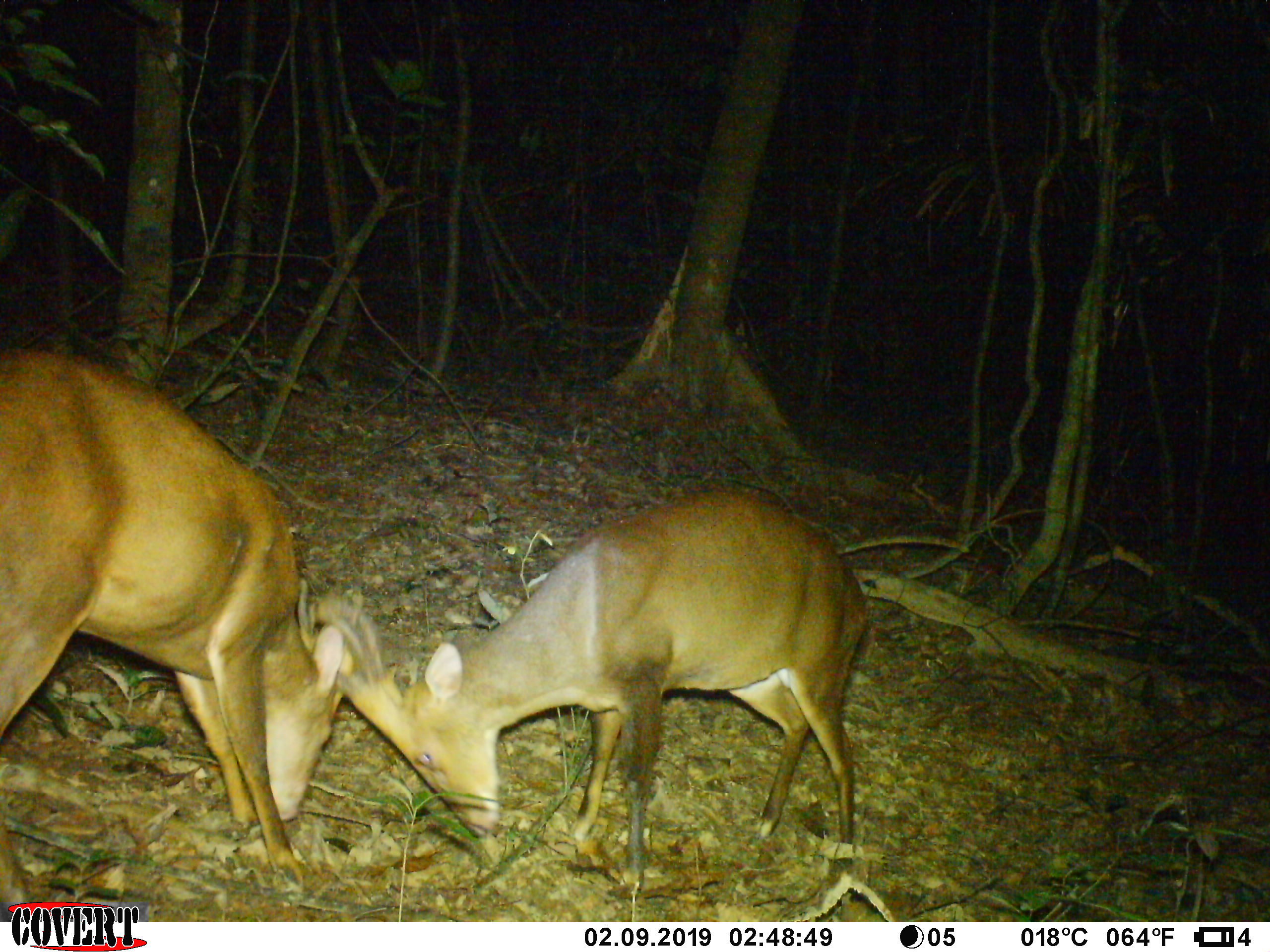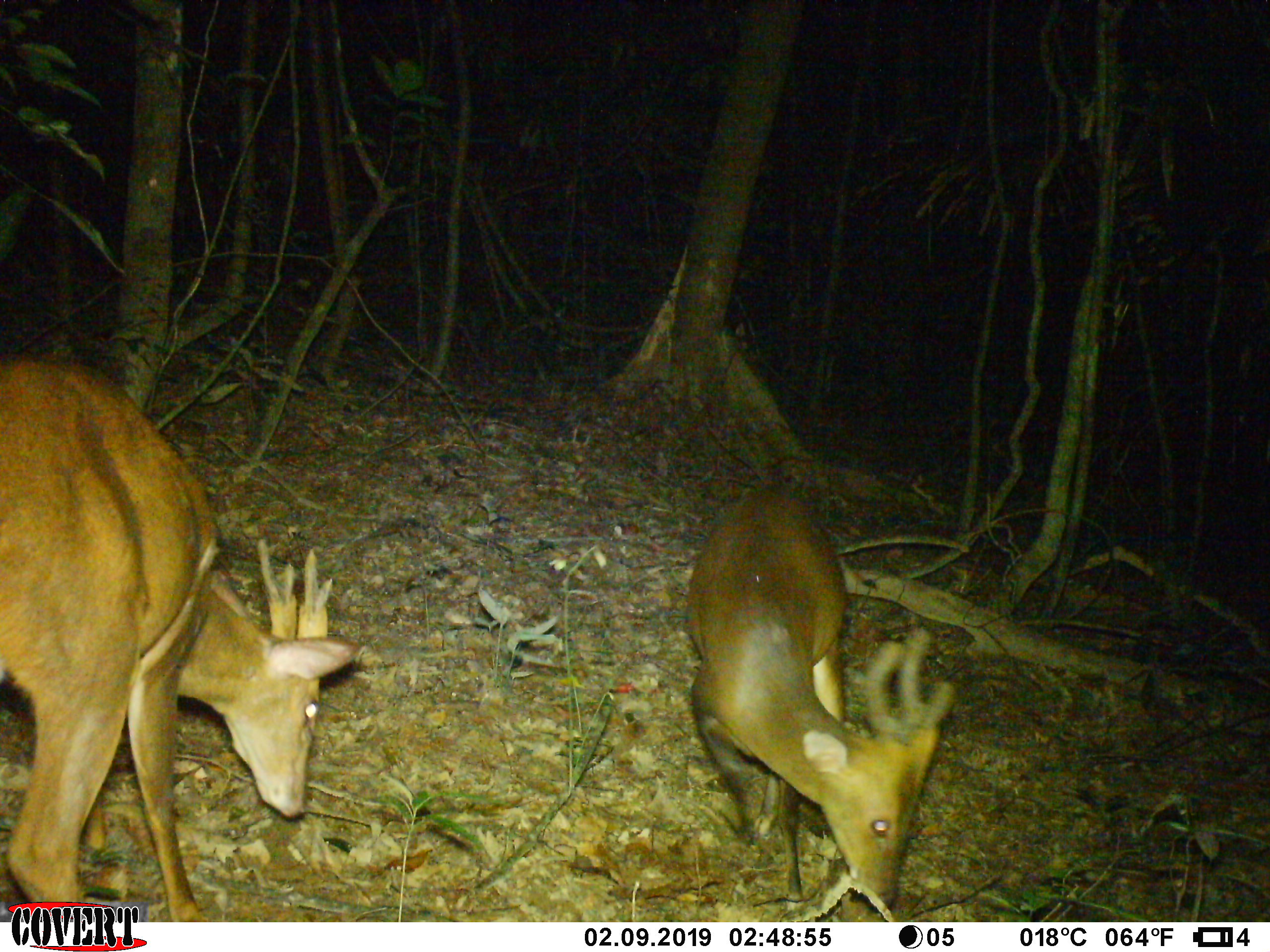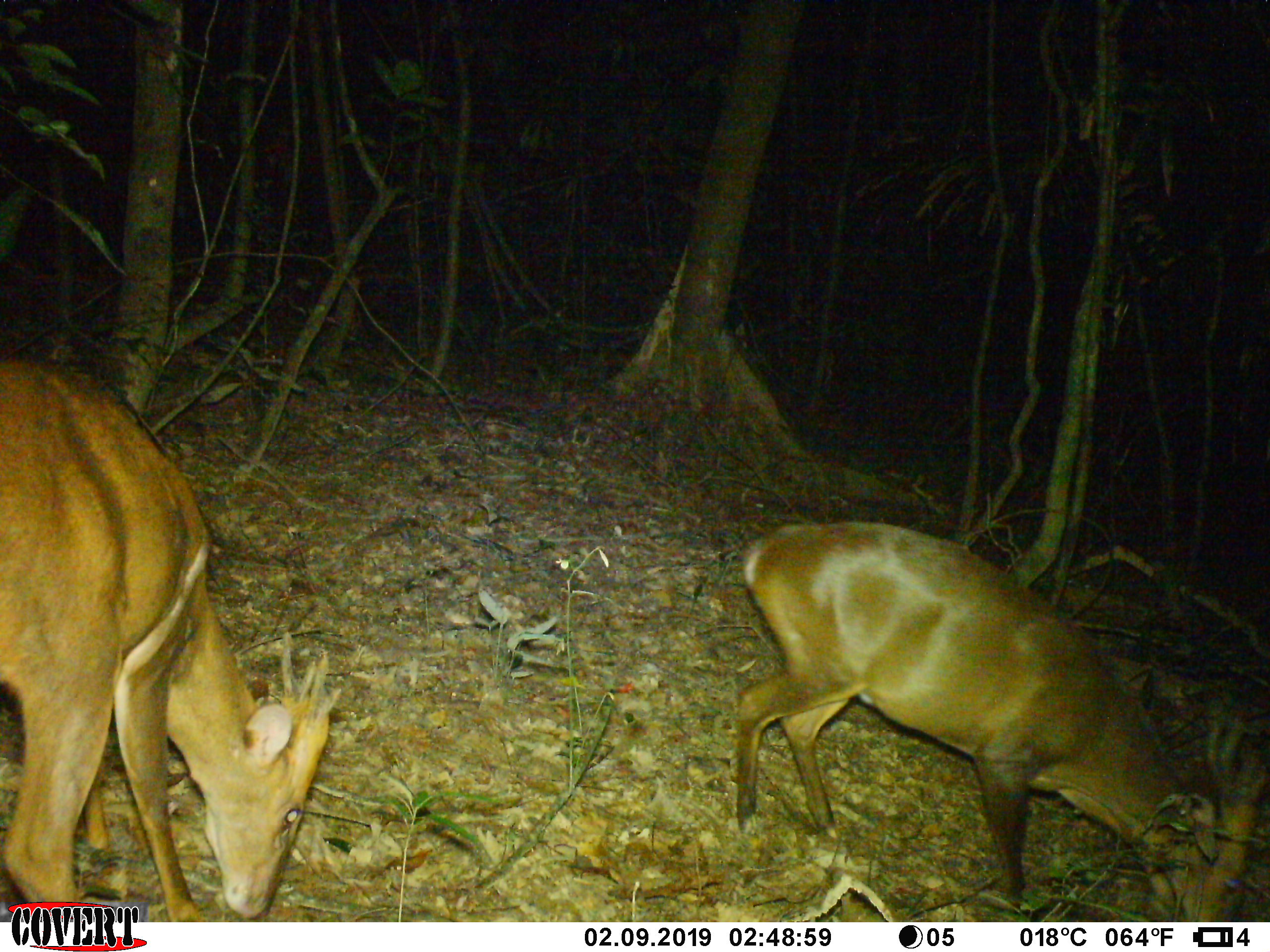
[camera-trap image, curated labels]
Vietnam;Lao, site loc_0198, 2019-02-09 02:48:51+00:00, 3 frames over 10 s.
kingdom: Animalia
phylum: Chordata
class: Mammalia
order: Artiodactyla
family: Cervidae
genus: Muntiacus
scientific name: Muntiacus vuquangensis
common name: large-antlered muntjac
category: large antlered muntjac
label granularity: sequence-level